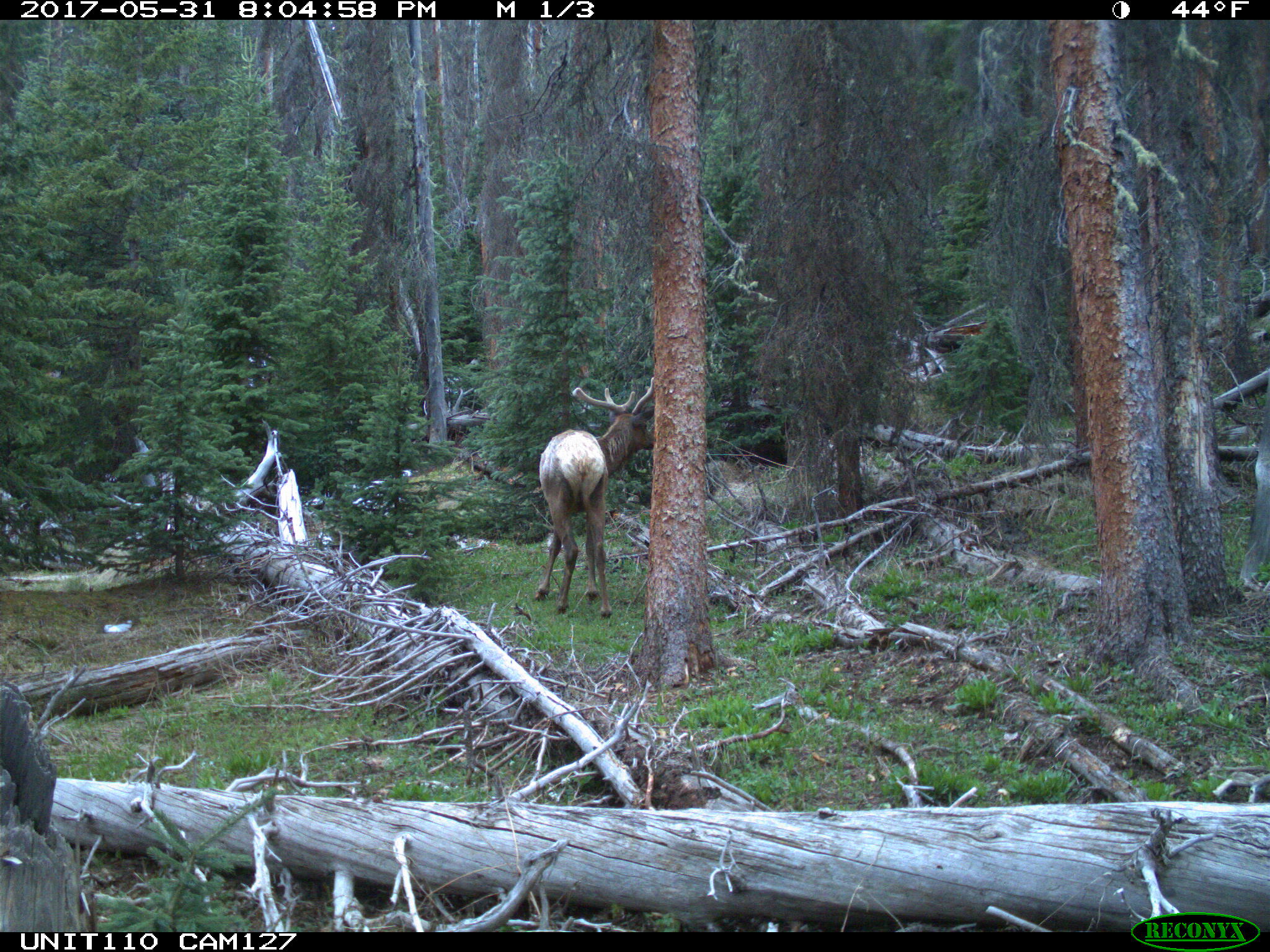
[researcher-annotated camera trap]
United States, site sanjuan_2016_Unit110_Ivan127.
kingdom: Animalia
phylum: Chordata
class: Mammalia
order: Artiodactyla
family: Cervidae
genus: Cervus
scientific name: Cervus elaphus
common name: red deer